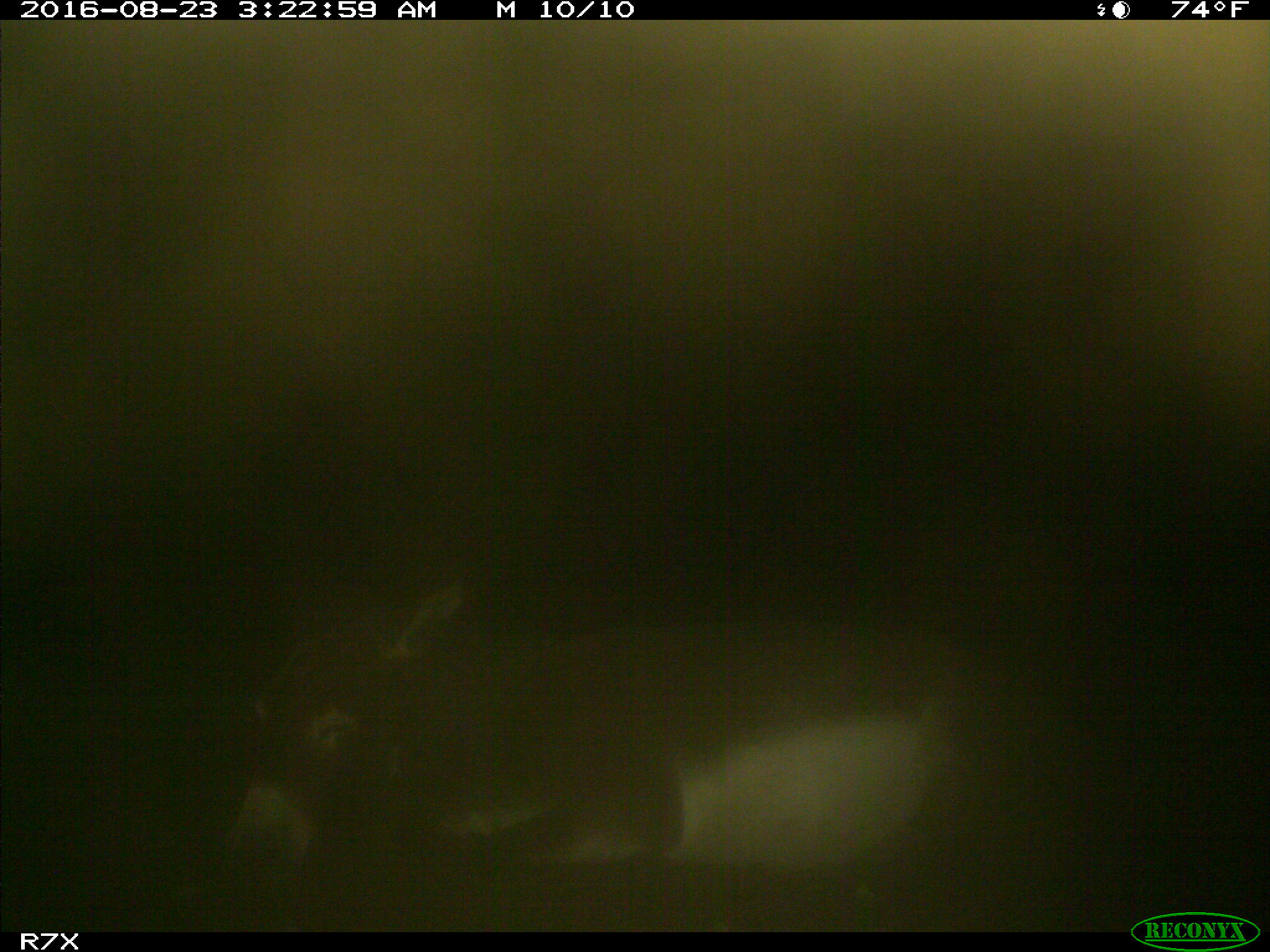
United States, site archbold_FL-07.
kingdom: Animalia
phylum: Chordata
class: Mammalia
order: Perissodactyla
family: Equidae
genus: Equus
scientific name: Equus africanus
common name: african wild ass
Equus africanus (african wild ass).